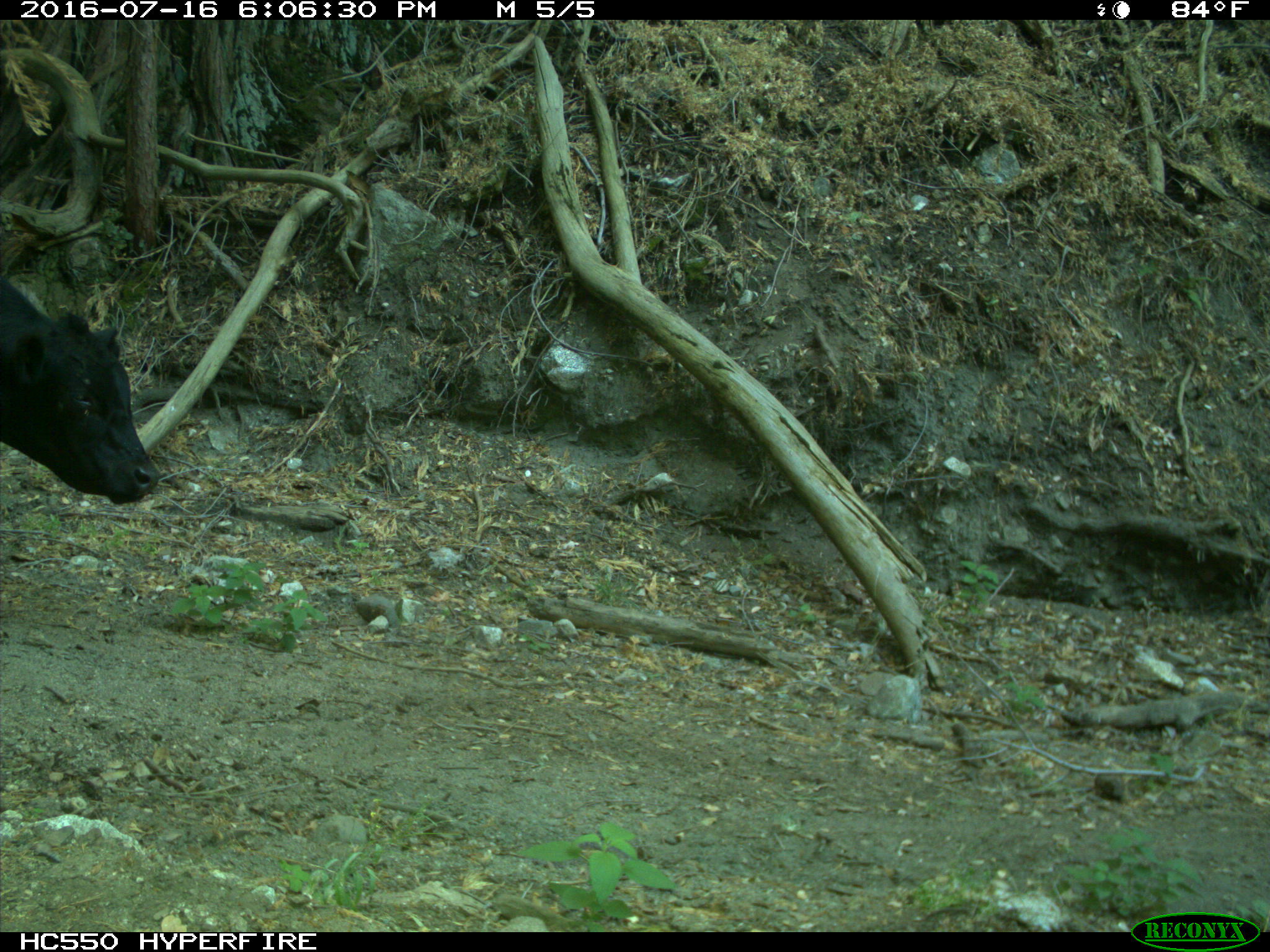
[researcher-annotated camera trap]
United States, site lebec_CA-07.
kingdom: Animalia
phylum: Chordata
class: Mammalia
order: Artiodactyla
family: Bovidae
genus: Bos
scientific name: Bos taurus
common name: domestic cow